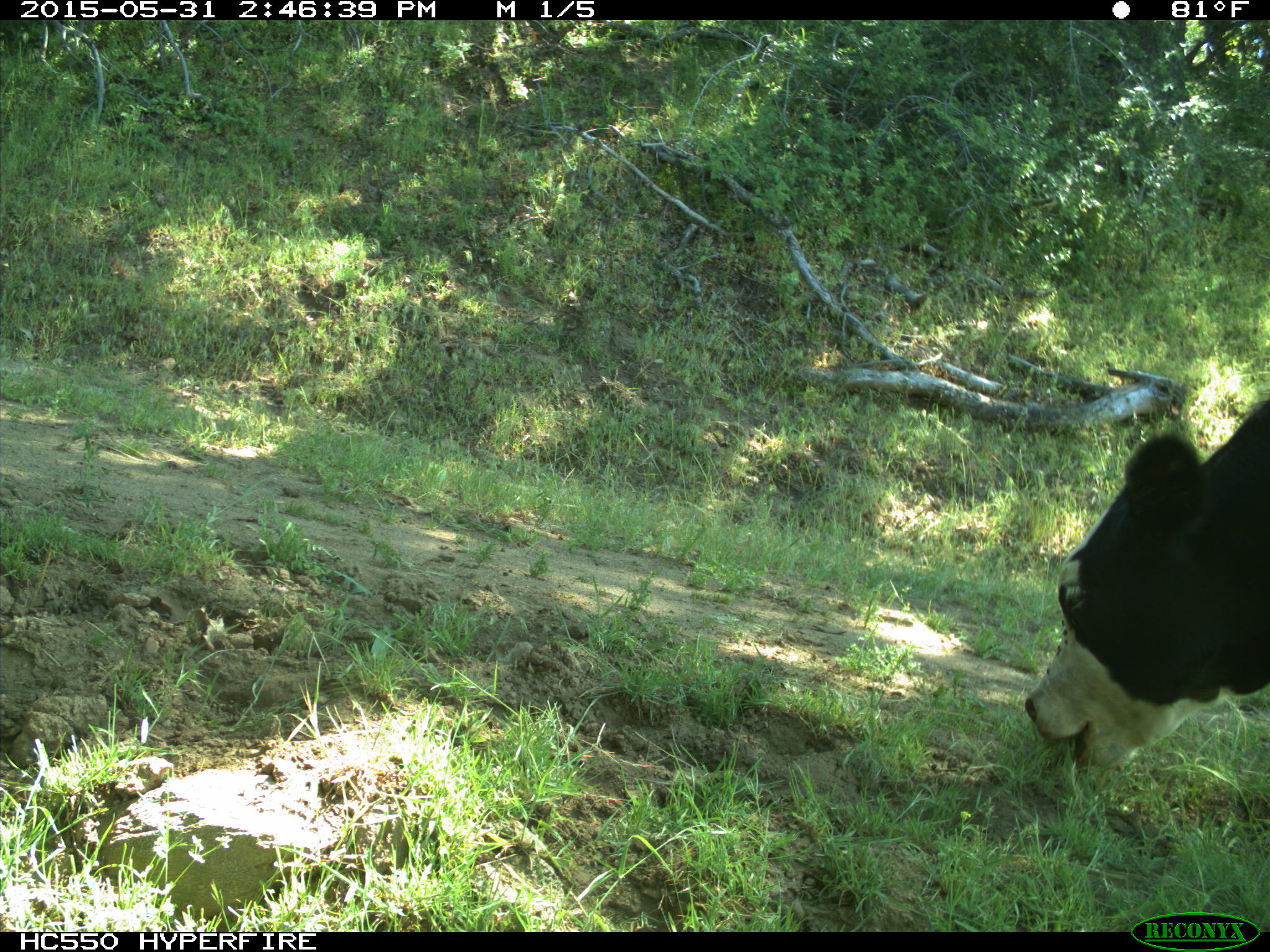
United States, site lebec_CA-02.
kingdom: Animalia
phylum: Chordata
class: Mammalia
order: Artiodactyla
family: Bovidae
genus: Bos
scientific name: Bos taurus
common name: domestic cow